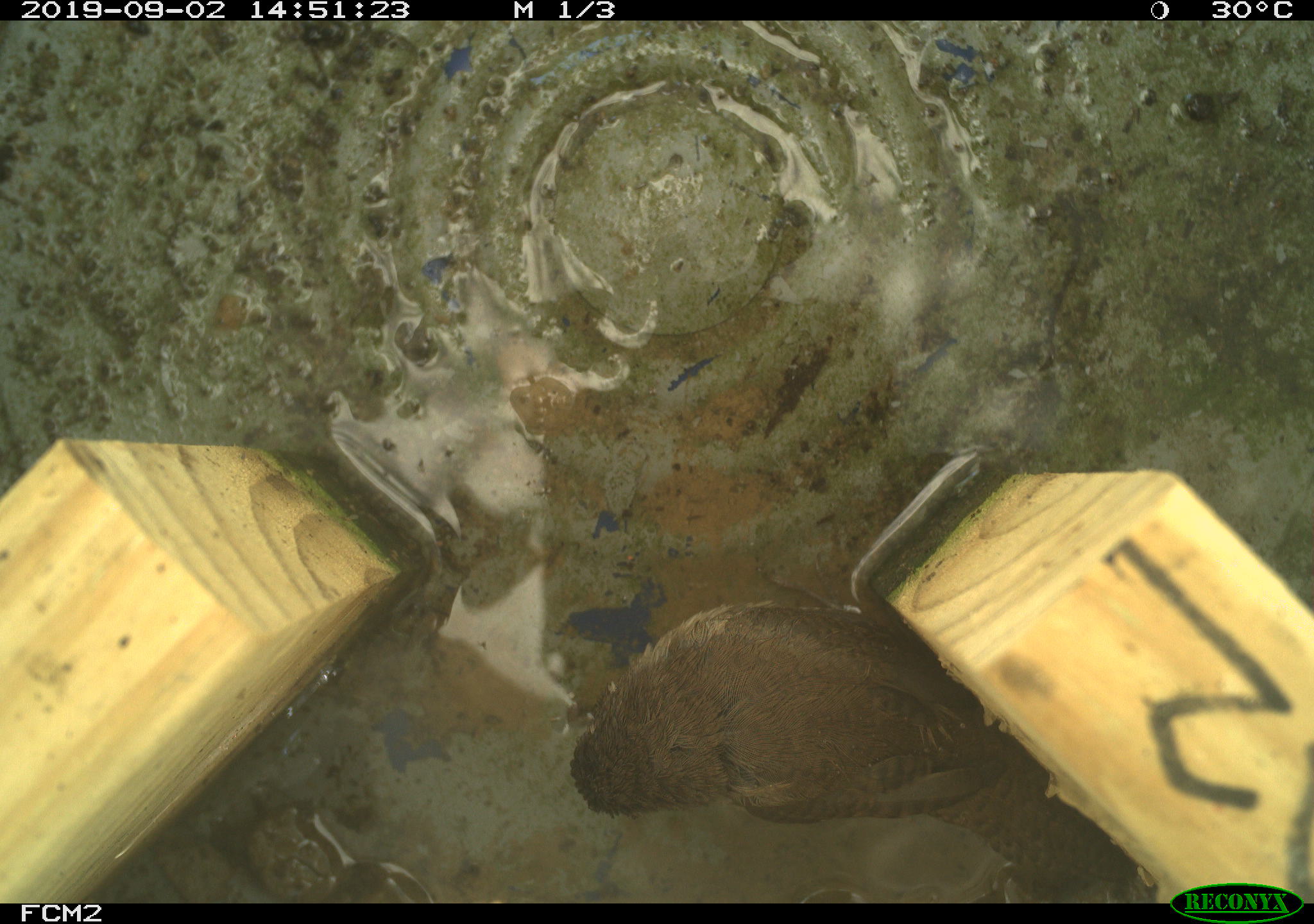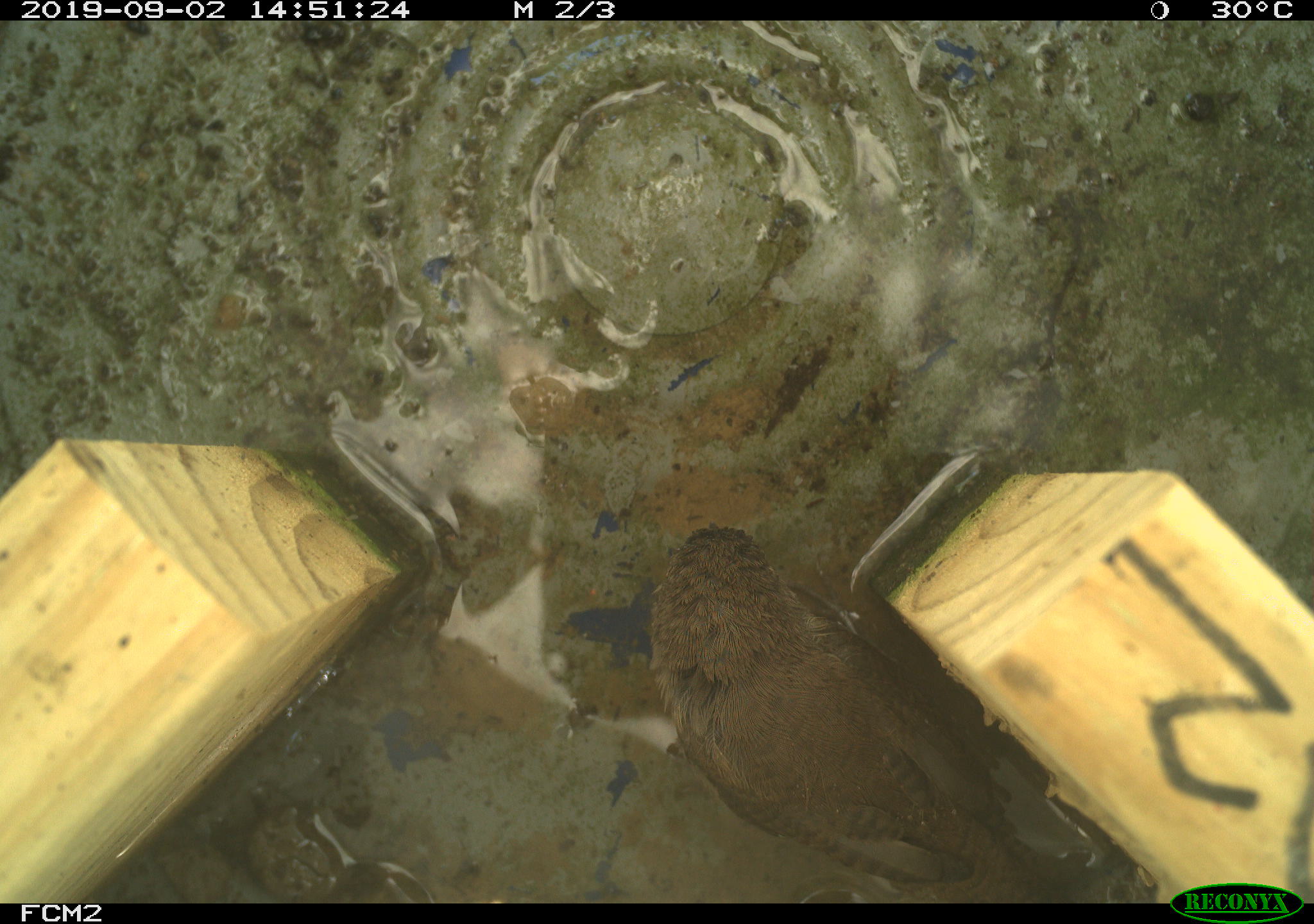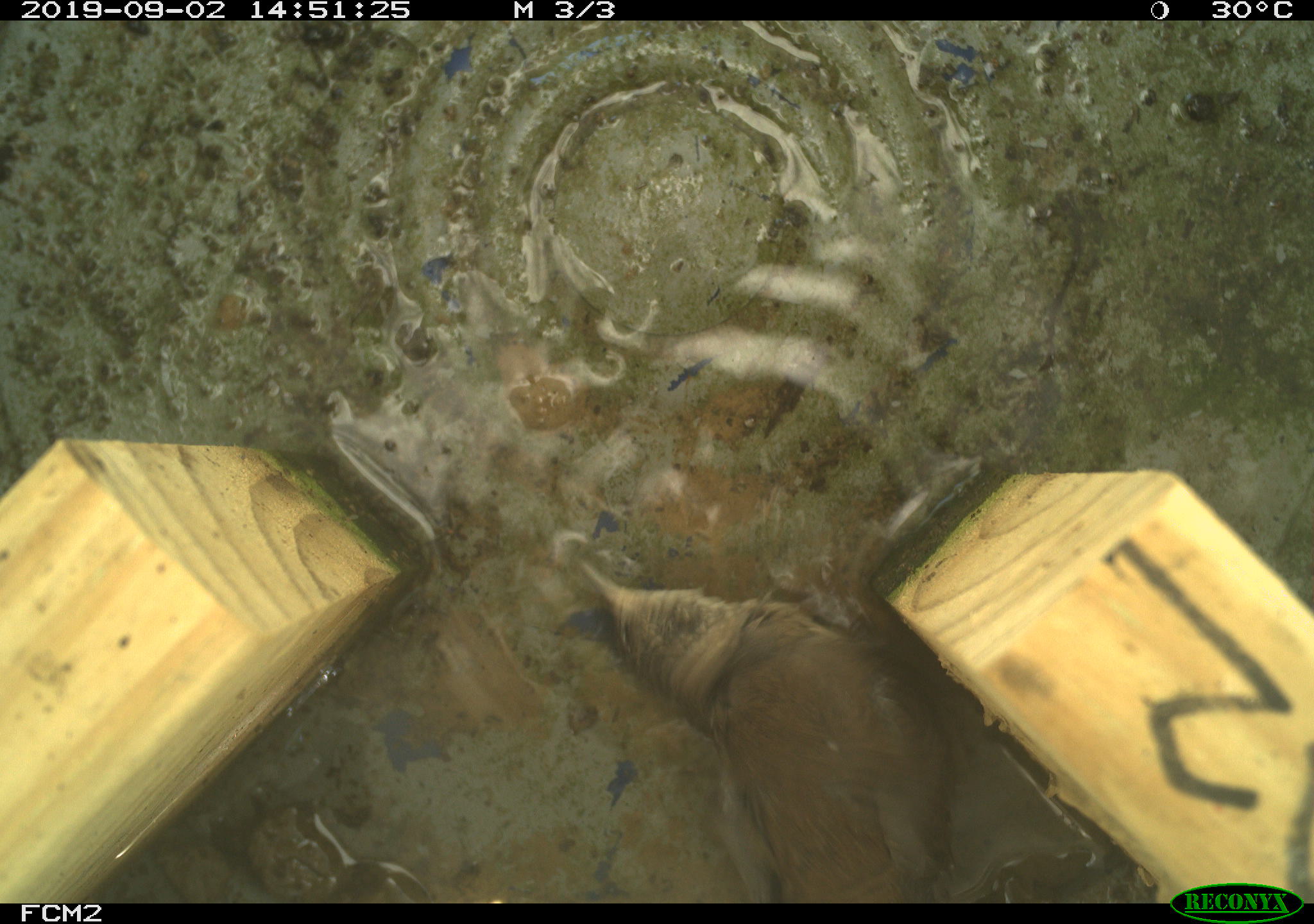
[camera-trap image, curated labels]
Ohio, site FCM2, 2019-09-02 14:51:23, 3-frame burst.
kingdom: Animalia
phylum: Chordata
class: Aves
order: Passeriformes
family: Troglodytidae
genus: Troglodytes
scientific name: Troglodytes aedon aedon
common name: northern house wren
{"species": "northern house wren (Troglodytes aedon aedon)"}